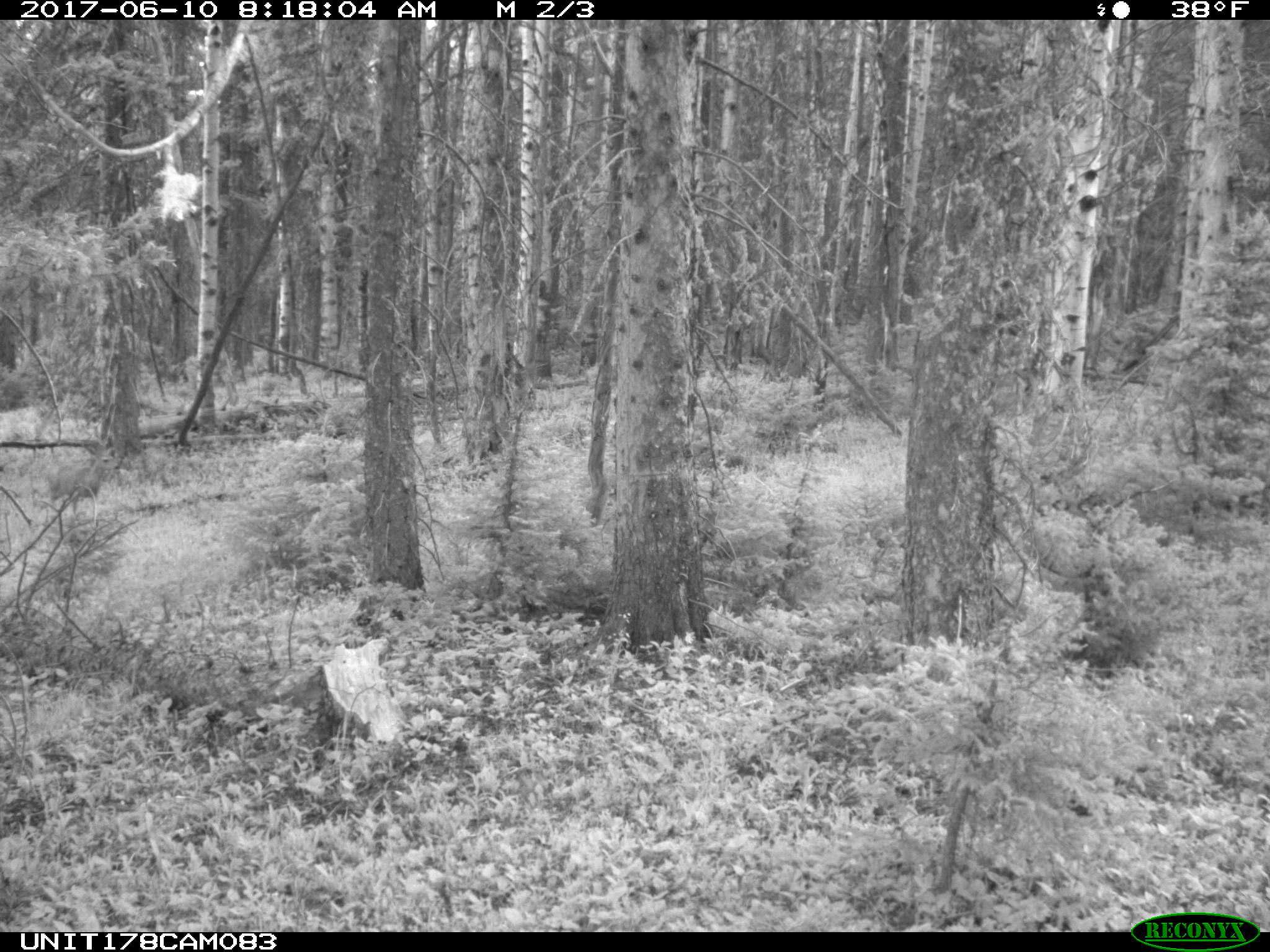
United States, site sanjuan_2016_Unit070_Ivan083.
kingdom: Animalia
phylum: Chordata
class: Mammalia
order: Artiodactyla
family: Cervidae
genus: Odocoileus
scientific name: Odocoileus hemionus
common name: mule deer